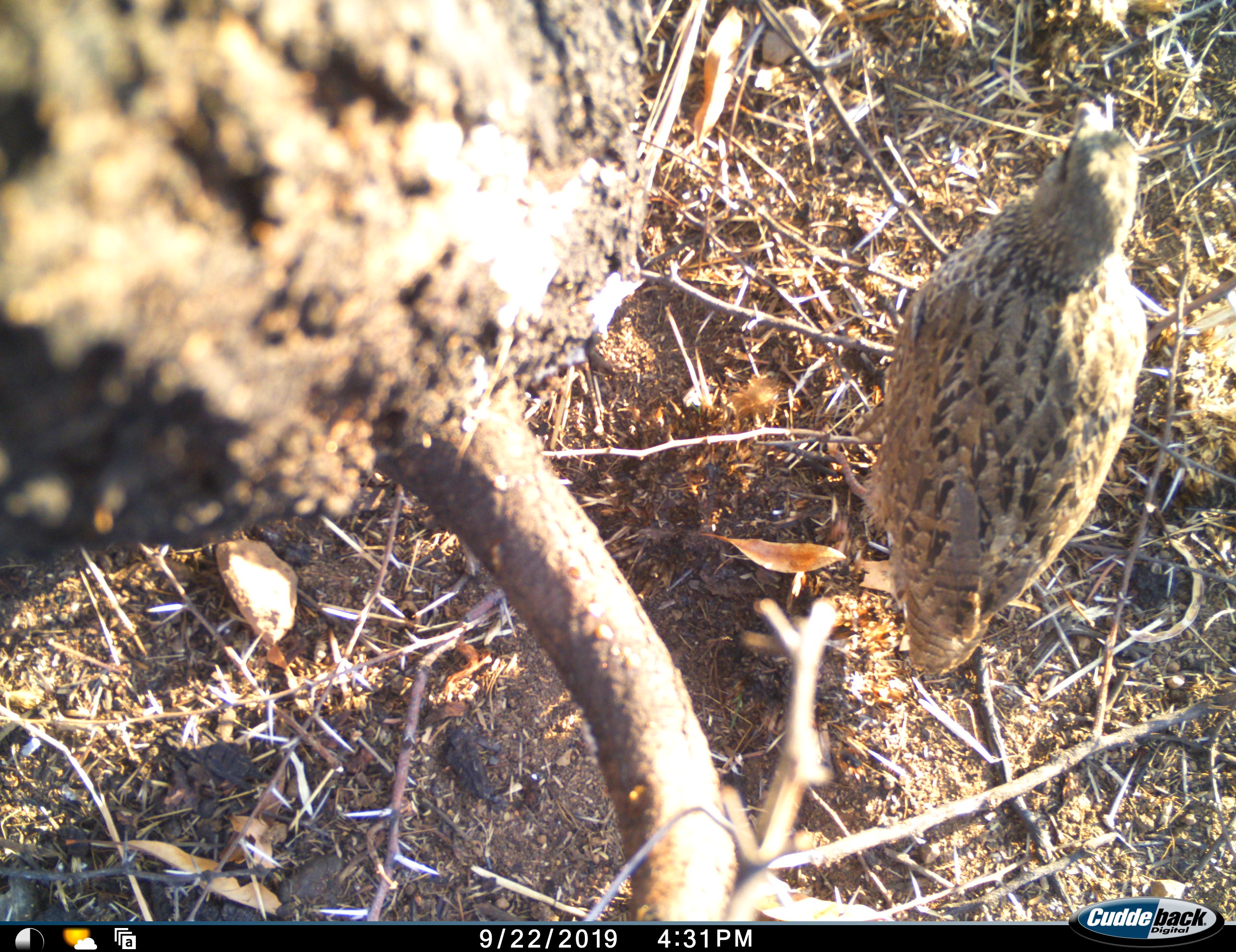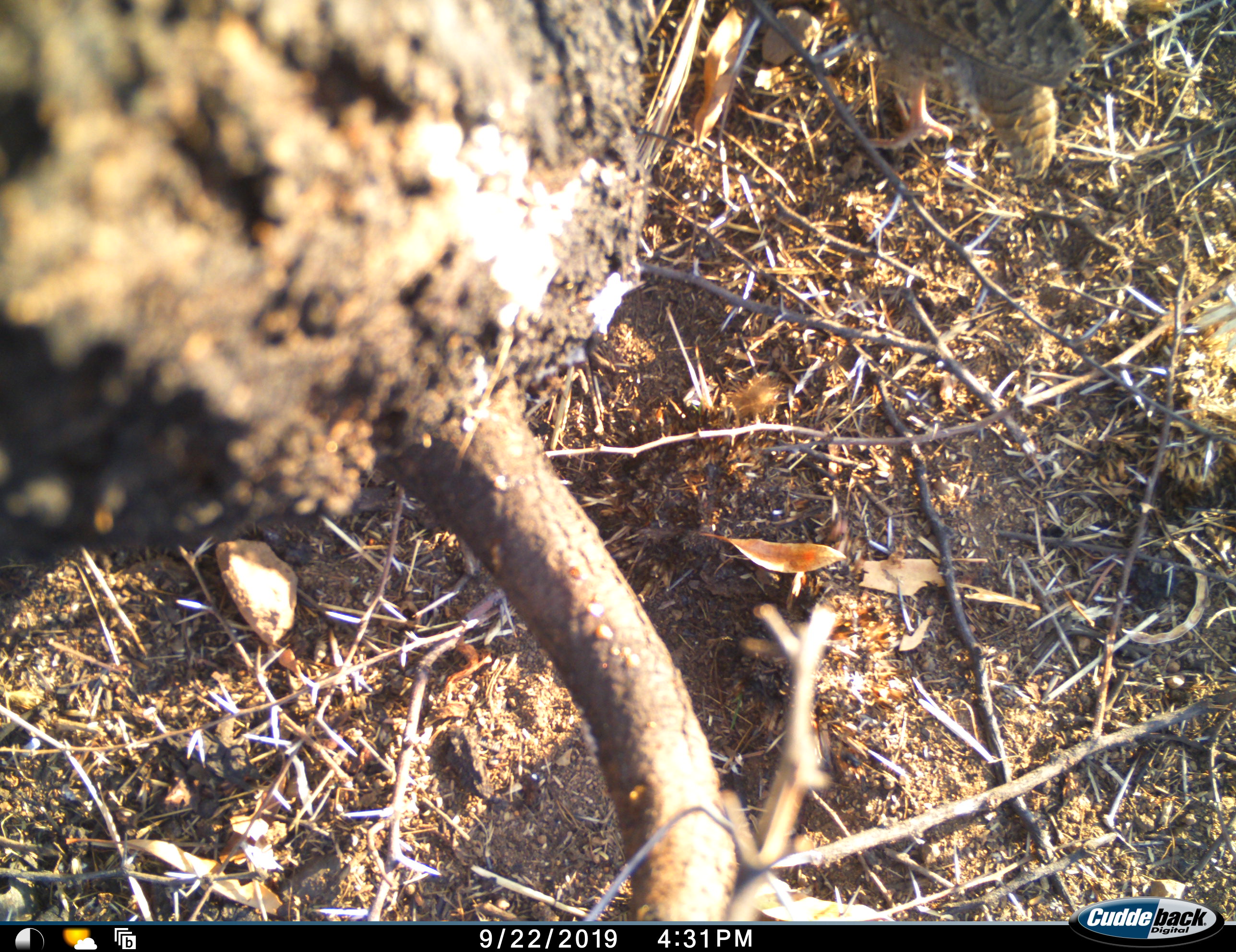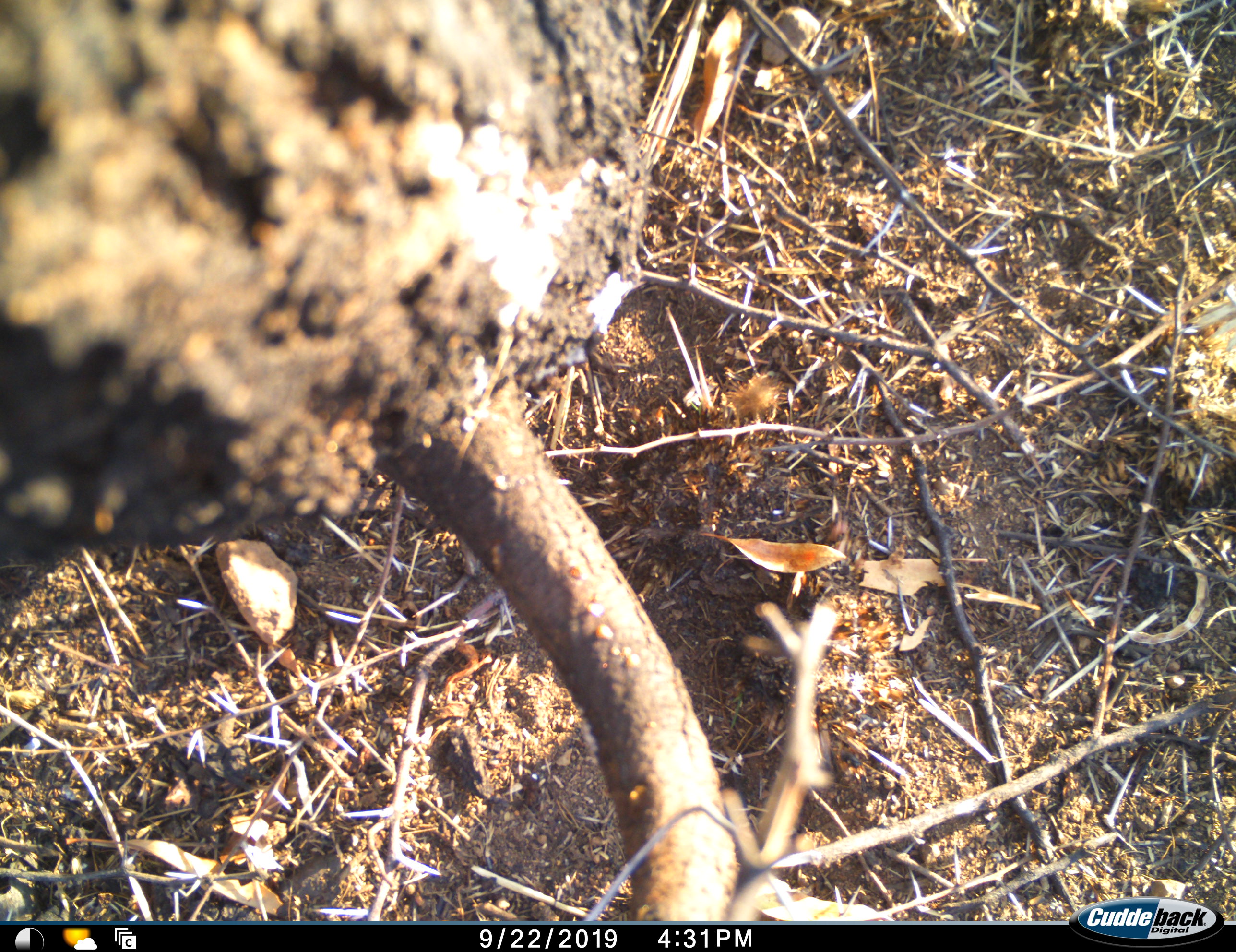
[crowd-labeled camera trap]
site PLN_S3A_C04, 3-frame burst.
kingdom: Animalia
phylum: Chordata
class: Aves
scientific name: Aves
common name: bird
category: birdother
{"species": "birdother (bird) (Aves)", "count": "1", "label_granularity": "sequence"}